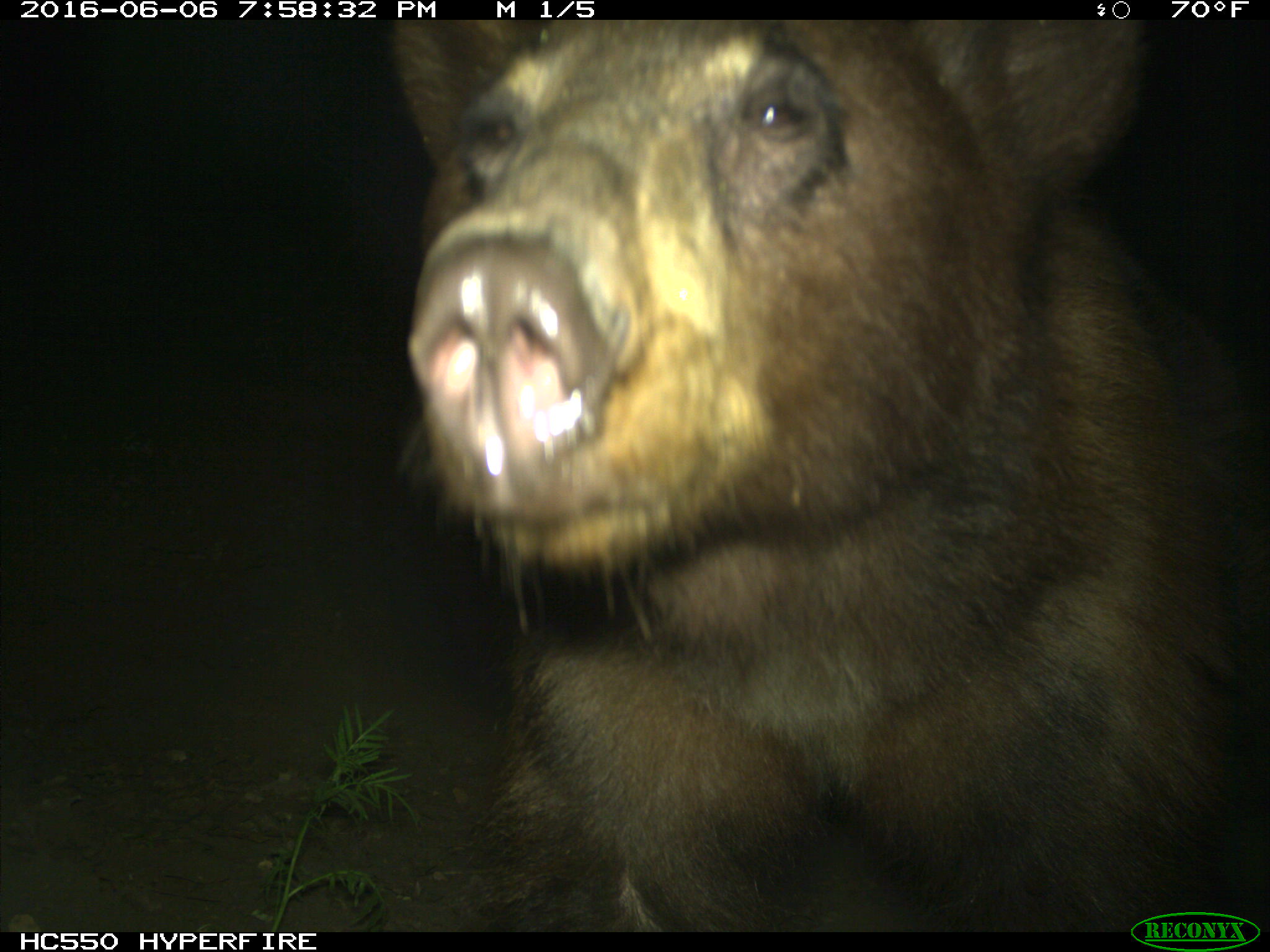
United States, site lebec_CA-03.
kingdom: Animalia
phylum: Chordata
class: Mammalia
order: Carnivora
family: Ursidae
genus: Ursus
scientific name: Ursus americanus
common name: american black bear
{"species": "Ursus americanus (american black bear)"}